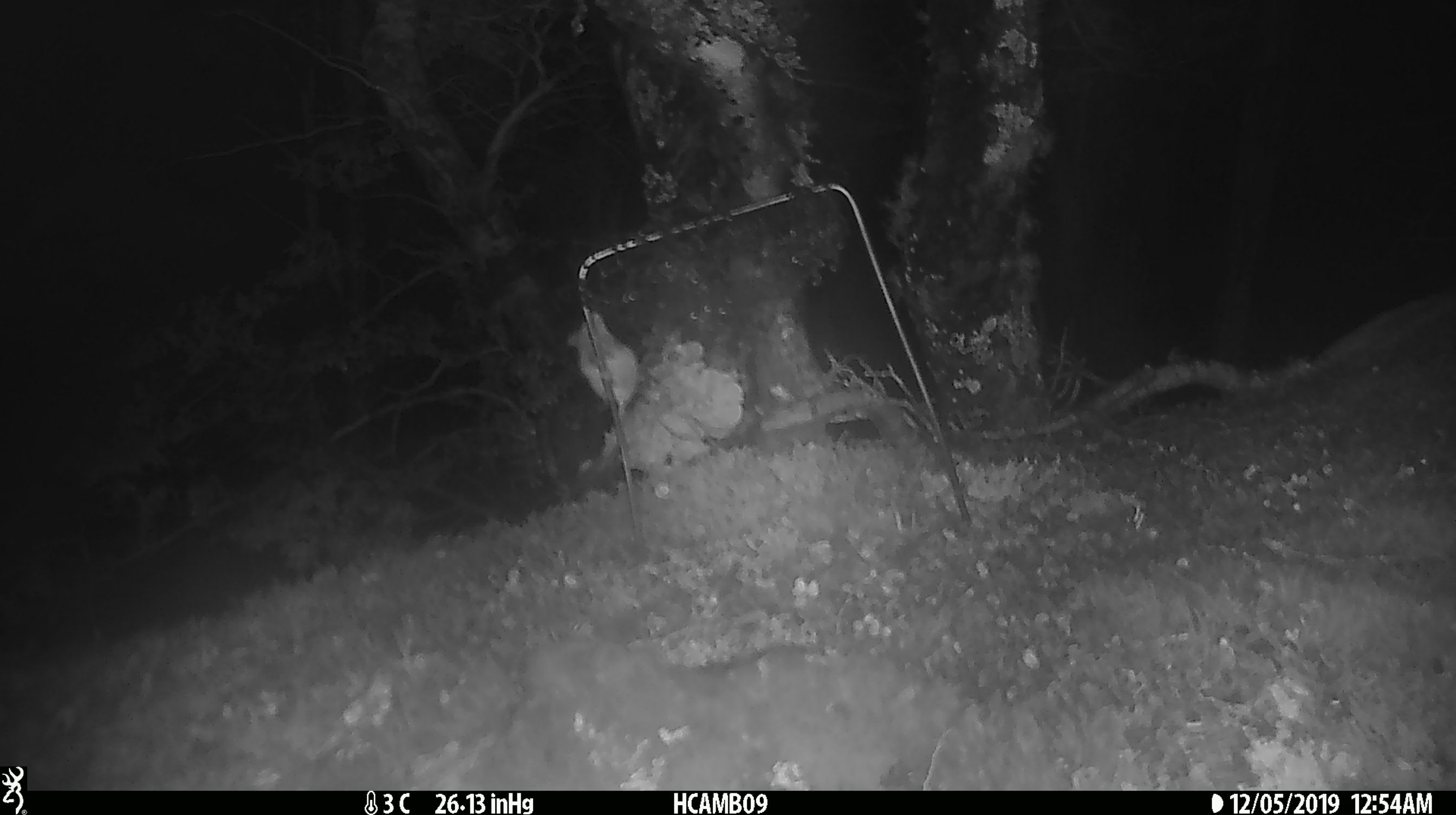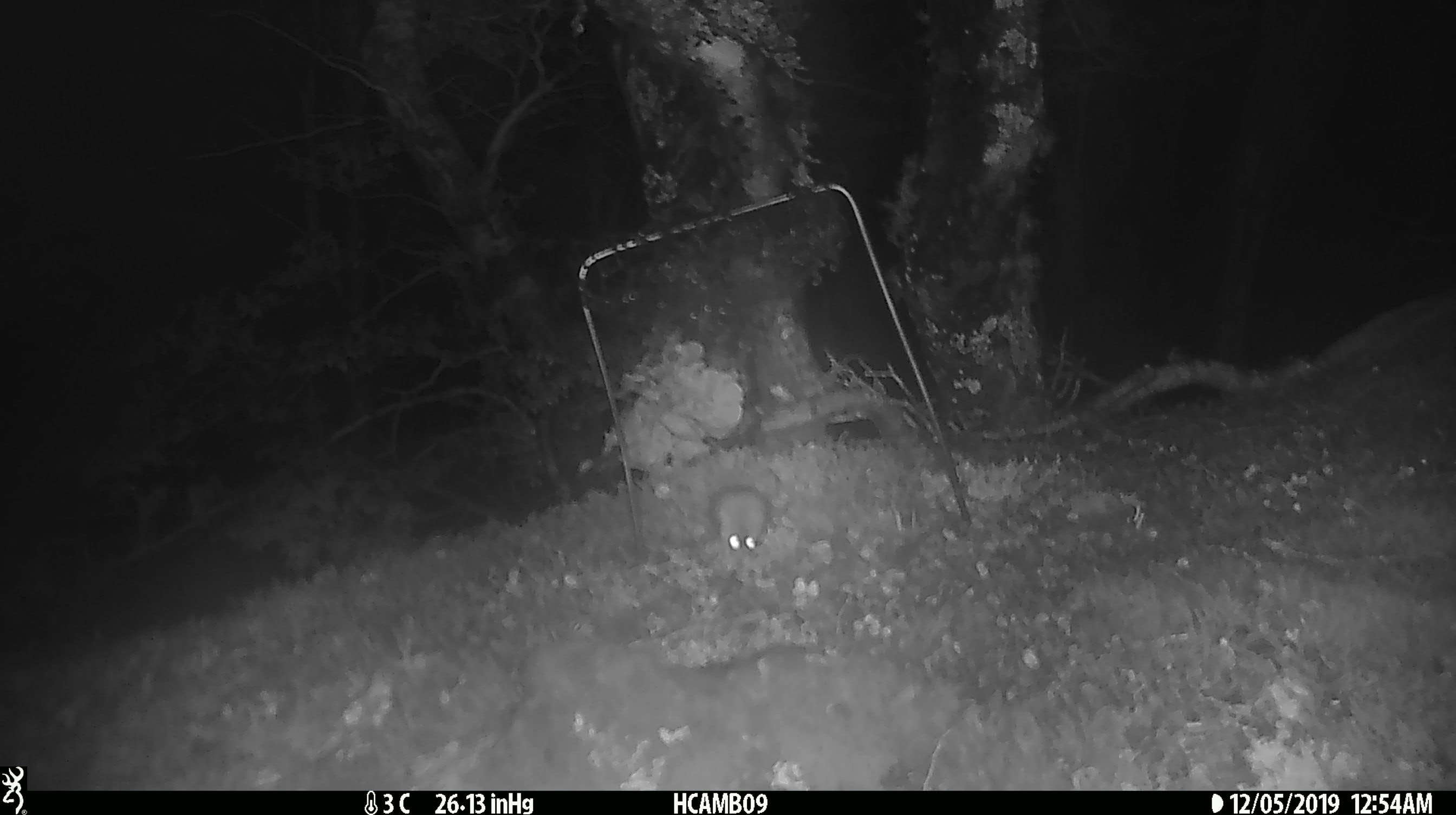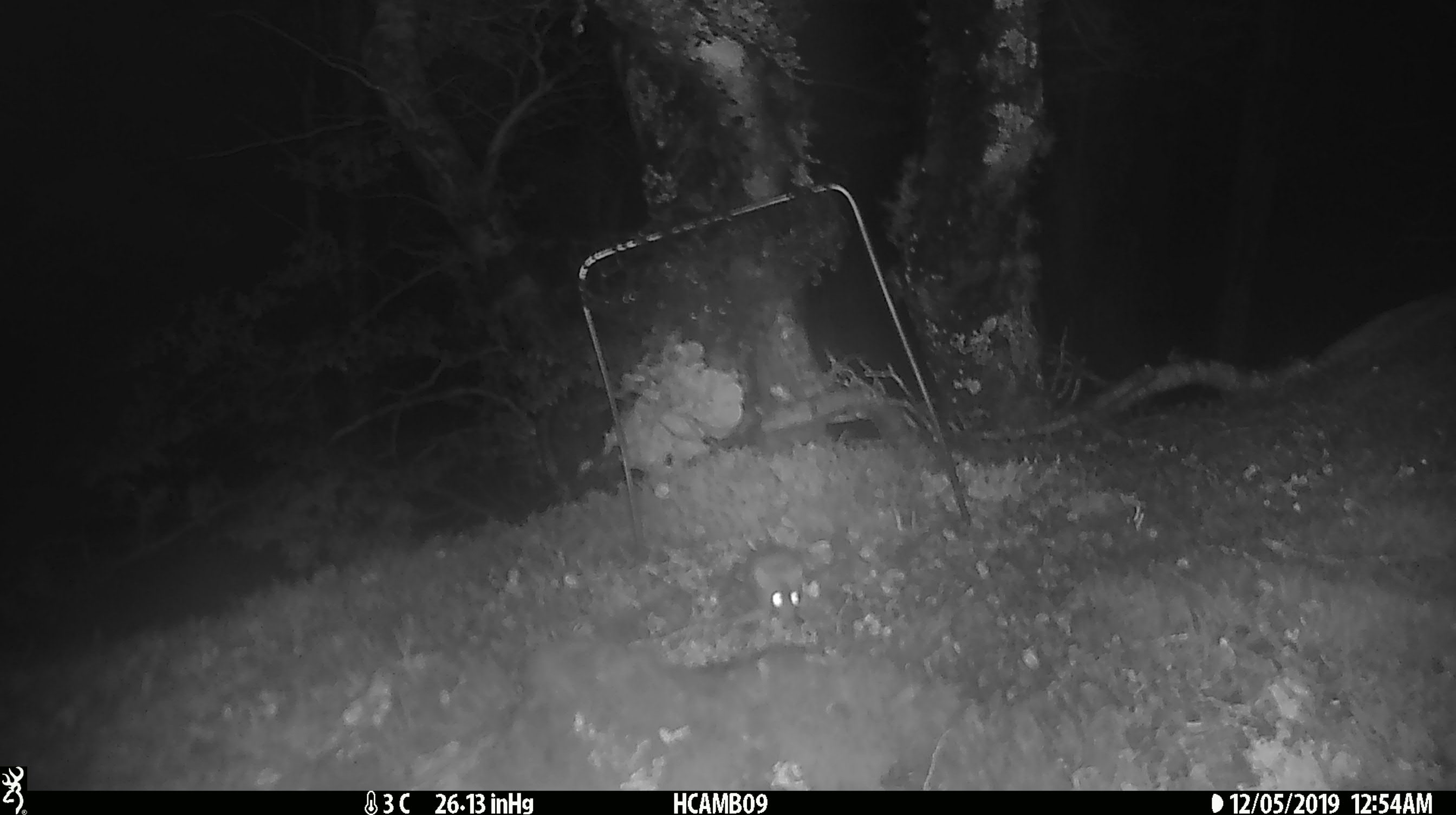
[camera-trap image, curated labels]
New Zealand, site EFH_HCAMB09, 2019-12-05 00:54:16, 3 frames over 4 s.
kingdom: Animalia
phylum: Chordata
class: Mammalia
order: Rodentia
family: Muridae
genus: Mus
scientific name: Mus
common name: mouse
Mouse (Mus).